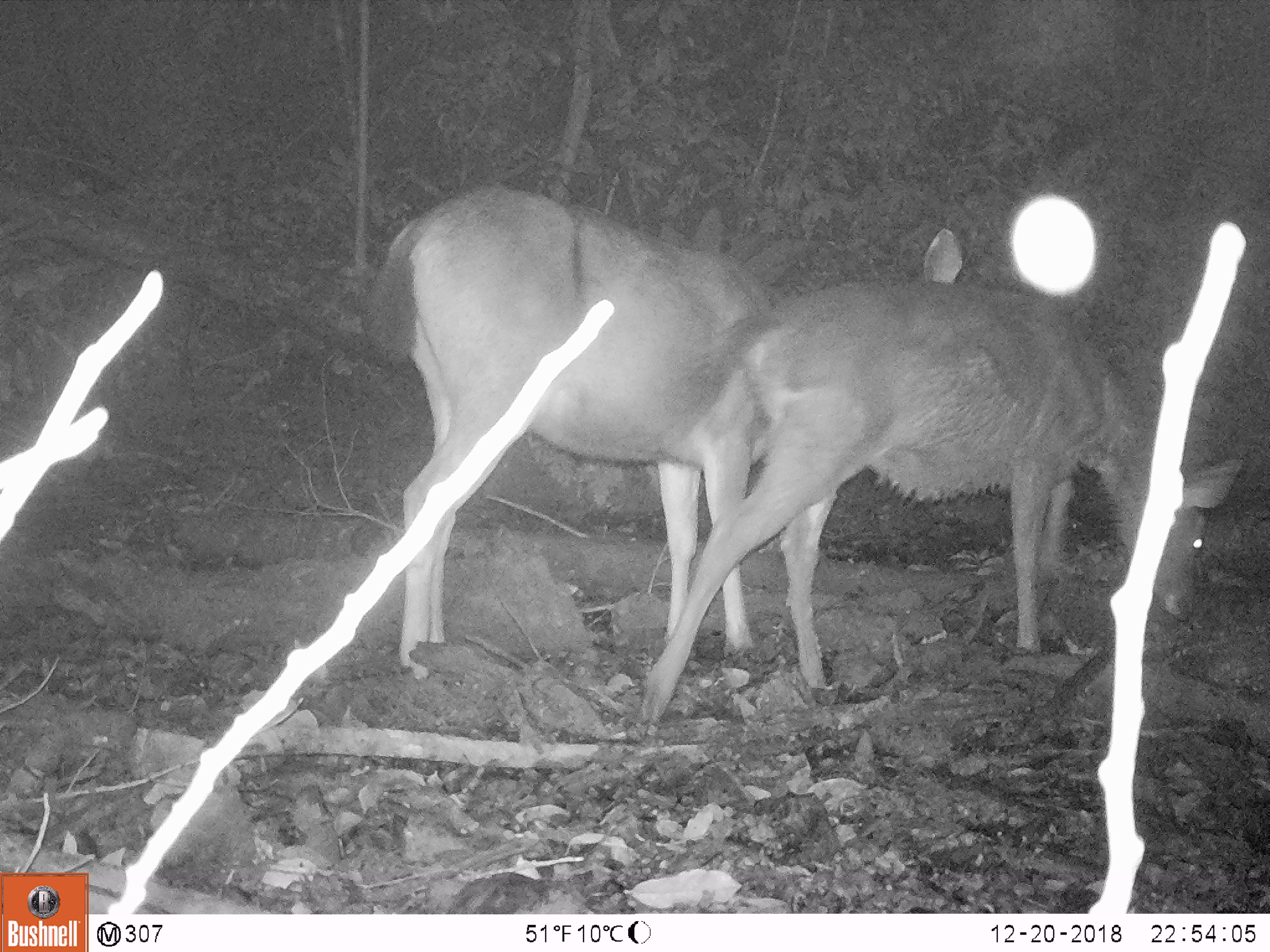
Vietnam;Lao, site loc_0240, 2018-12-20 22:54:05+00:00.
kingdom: Animalia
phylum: Chordata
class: Mammalia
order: Artiodactyla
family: Cervidae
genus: Rusa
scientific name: Rusa unicolor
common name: sambar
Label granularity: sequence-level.